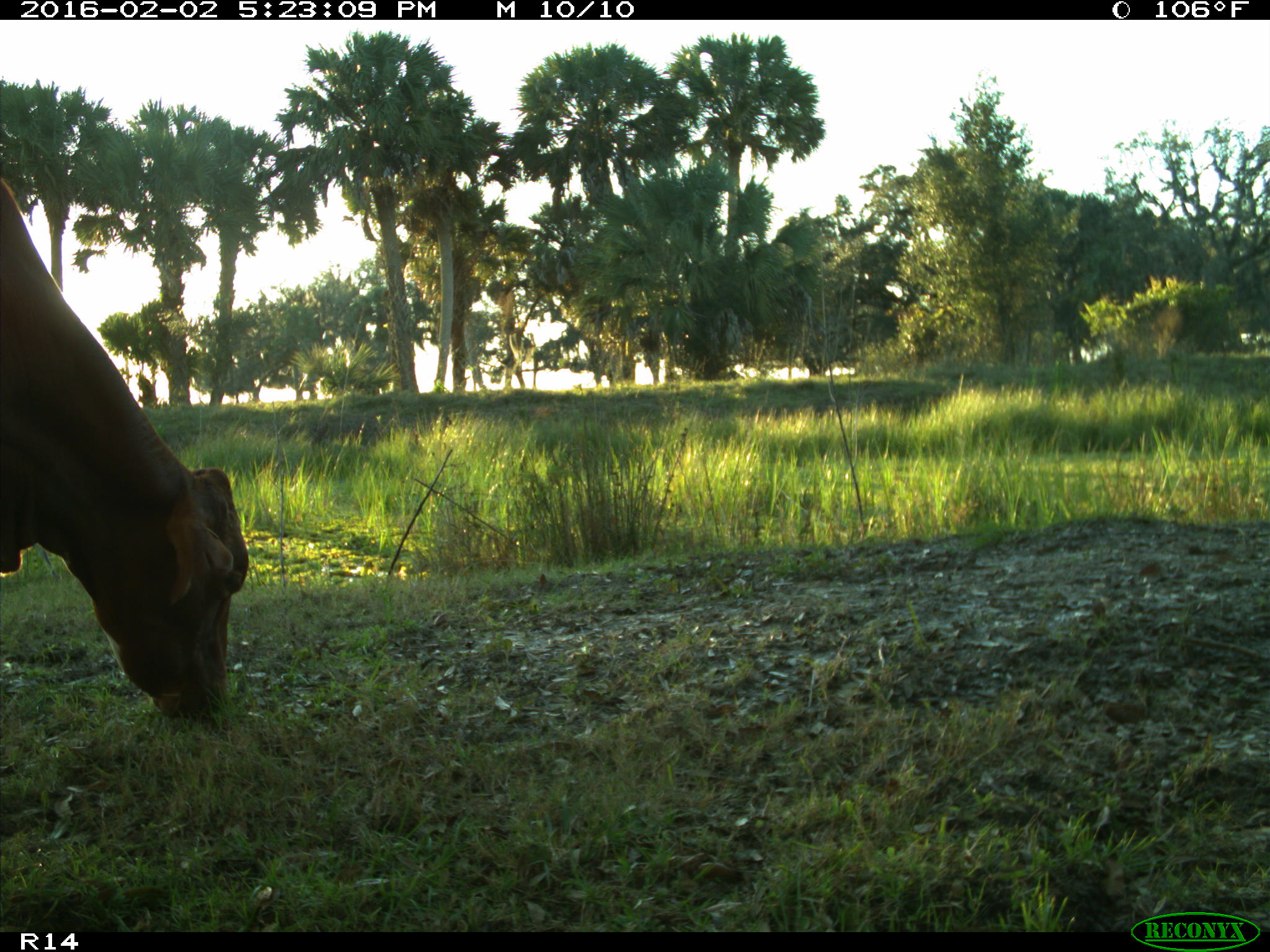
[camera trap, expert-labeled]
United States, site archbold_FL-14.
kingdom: Animalia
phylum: Chordata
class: Mammalia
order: Artiodactyla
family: Bovidae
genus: Bos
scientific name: Bos taurus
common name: domestic cow